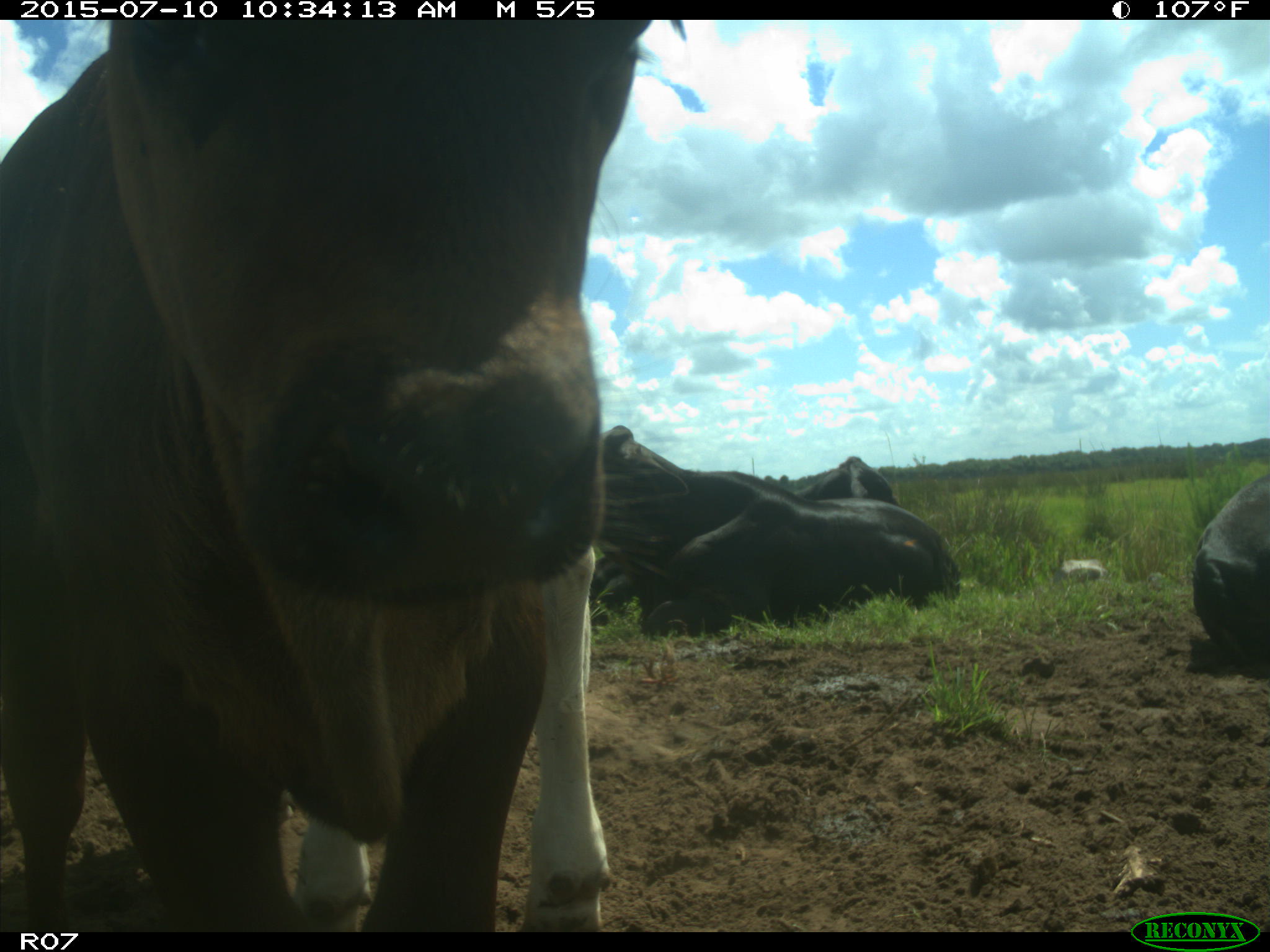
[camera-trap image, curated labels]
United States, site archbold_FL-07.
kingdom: Animalia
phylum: Chordata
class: Mammalia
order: Artiodactyla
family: Bovidae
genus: Bos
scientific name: Bos taurus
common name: domestic cow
Bos taurus (domestic cow).